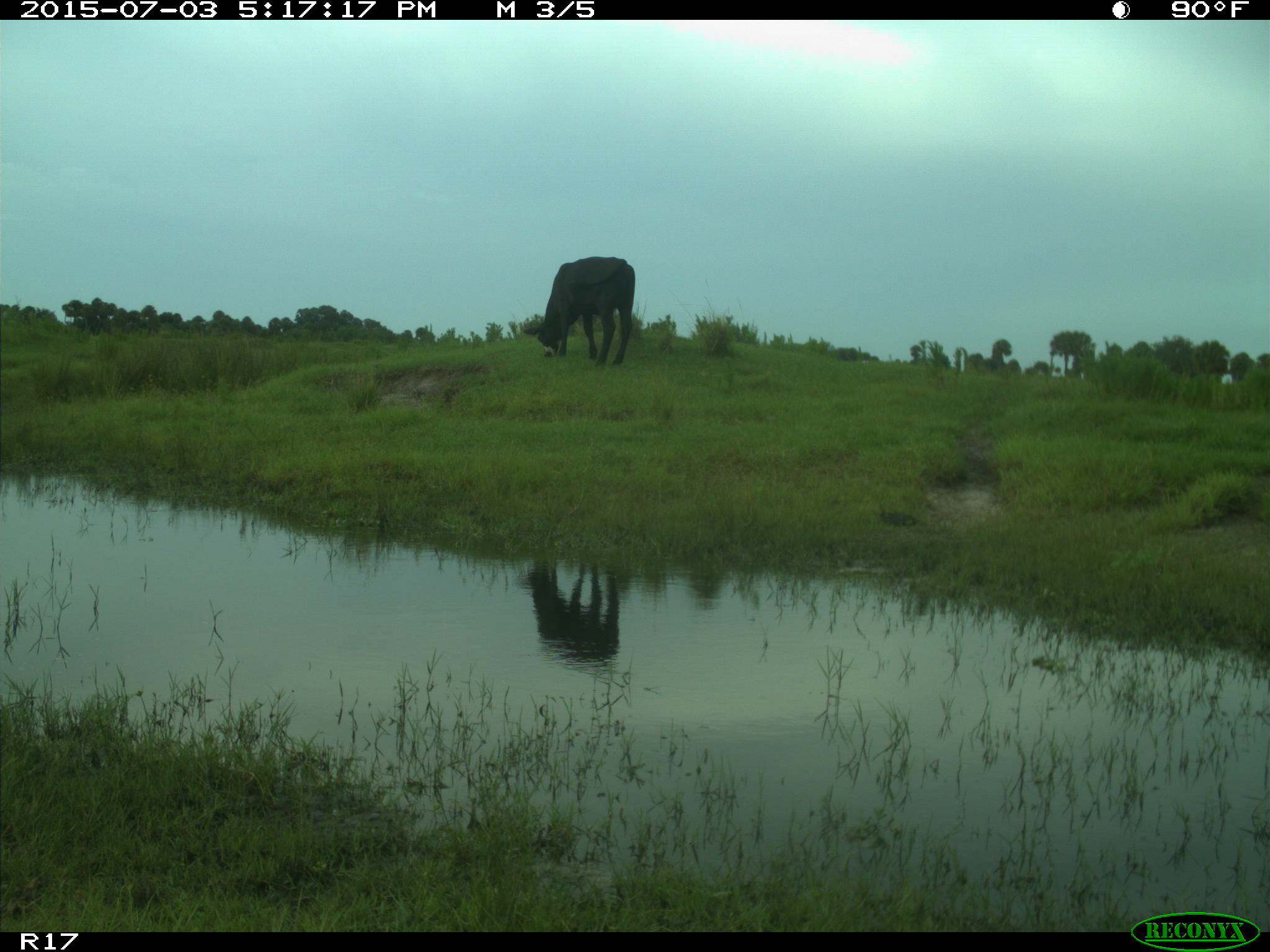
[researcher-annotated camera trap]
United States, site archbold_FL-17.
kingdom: Animalia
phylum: Chordata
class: Mammalia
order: Artiodactyla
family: Bovidae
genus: Bos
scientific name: Bos taurus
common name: domestic cow